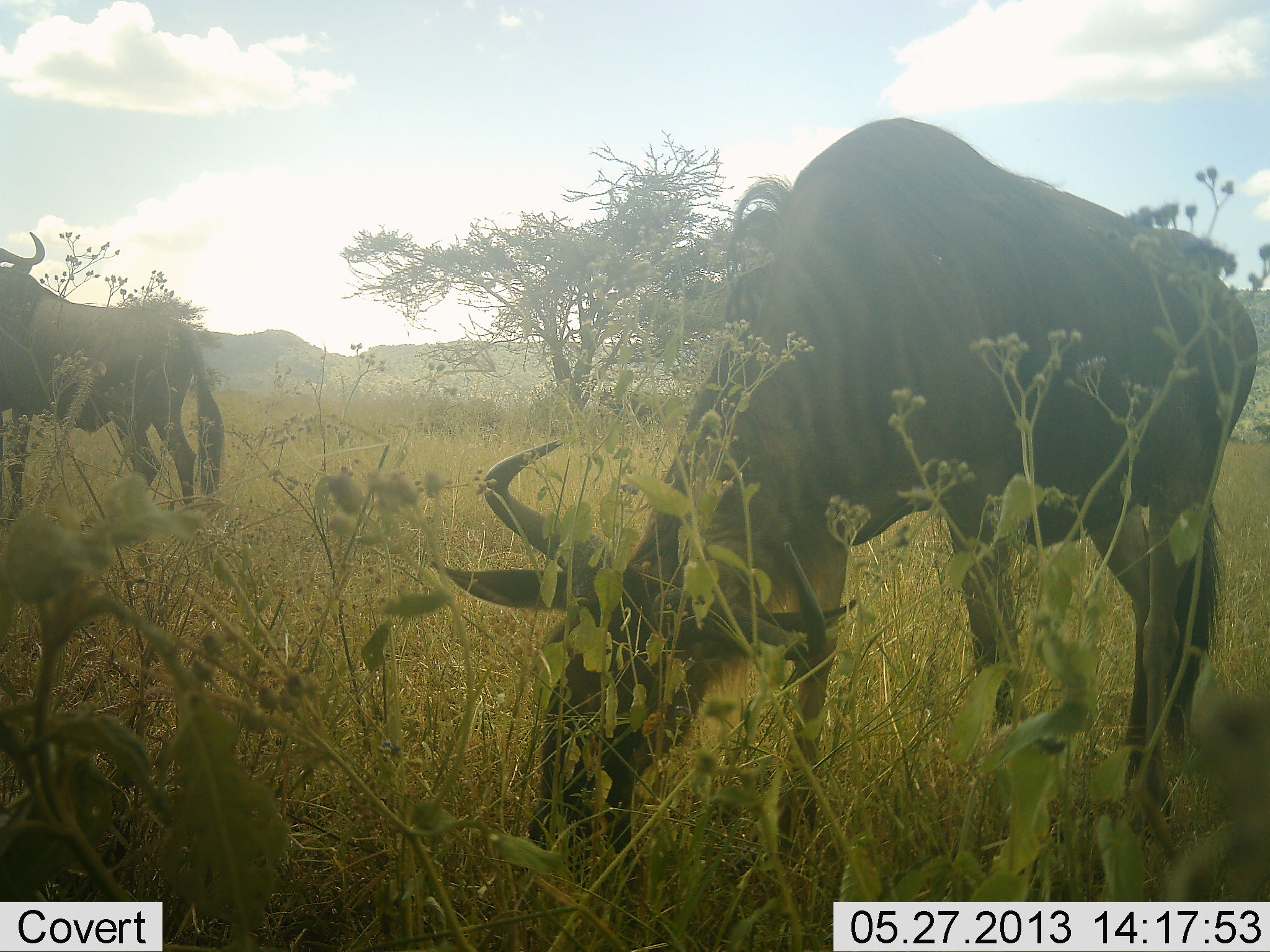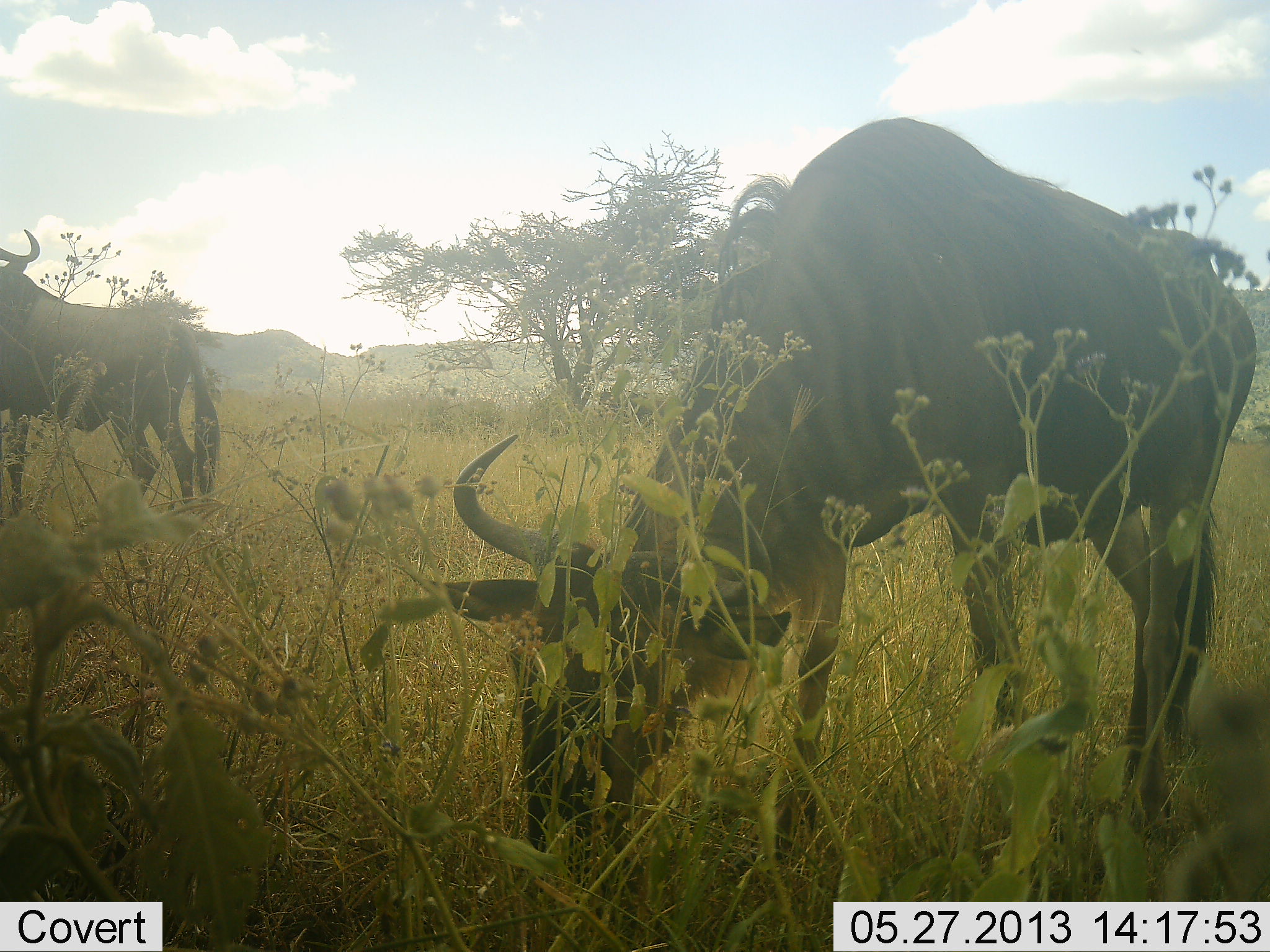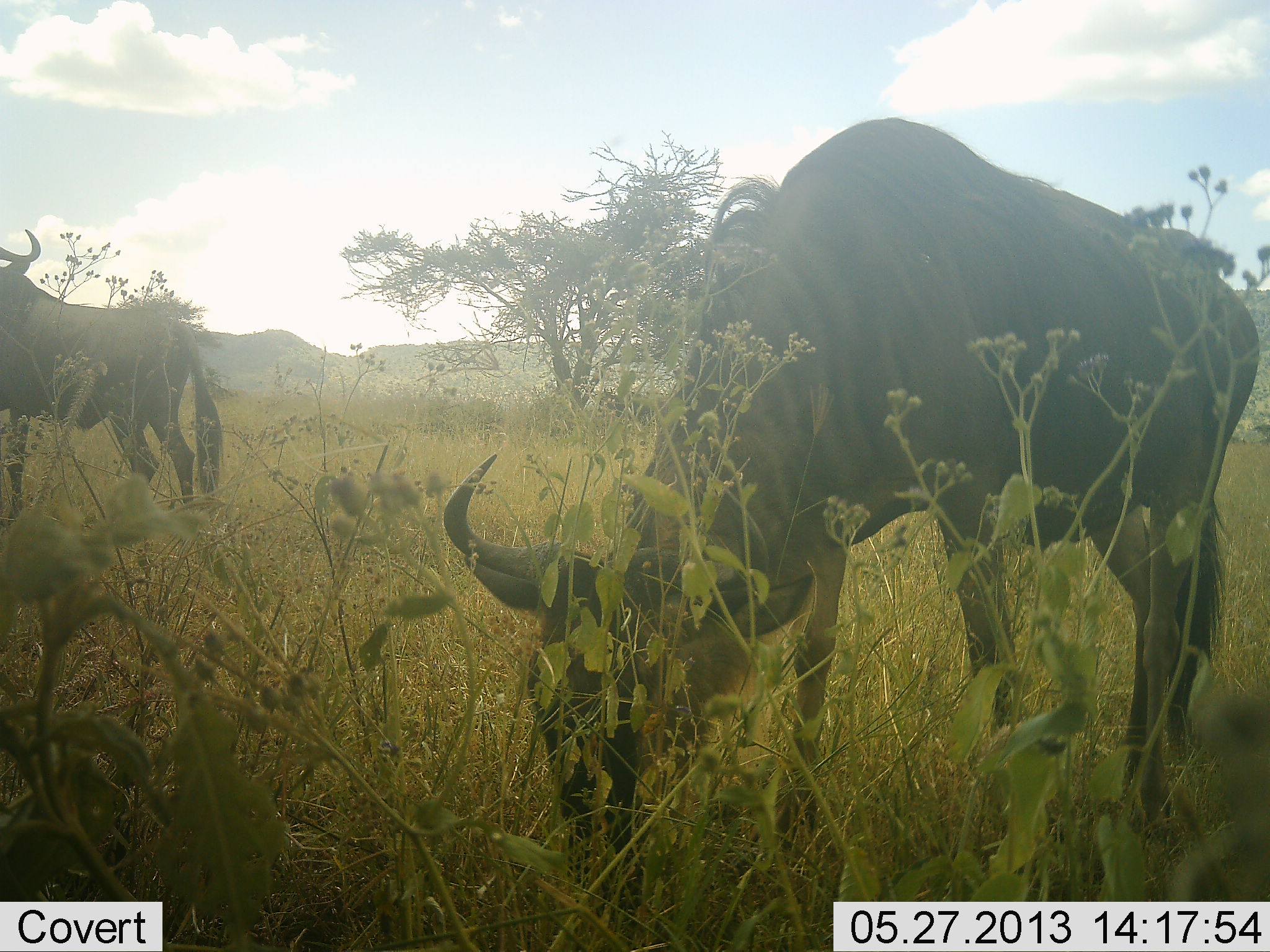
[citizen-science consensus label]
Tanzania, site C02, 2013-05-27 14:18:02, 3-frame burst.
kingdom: Animalia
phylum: Chordata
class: Mammalia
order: Artiodactyla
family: Bovidae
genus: Connochaetes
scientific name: Connochaetes taurinus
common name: blue wildebeest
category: wildebeest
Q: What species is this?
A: Wildebeest (blue wildebeest) (Connochaetes taurinus).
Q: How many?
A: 2.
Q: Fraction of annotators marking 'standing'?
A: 75%.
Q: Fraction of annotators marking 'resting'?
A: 0%.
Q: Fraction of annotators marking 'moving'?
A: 0%.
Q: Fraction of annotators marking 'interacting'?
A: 0%.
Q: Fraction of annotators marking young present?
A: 0%.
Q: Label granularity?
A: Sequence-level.